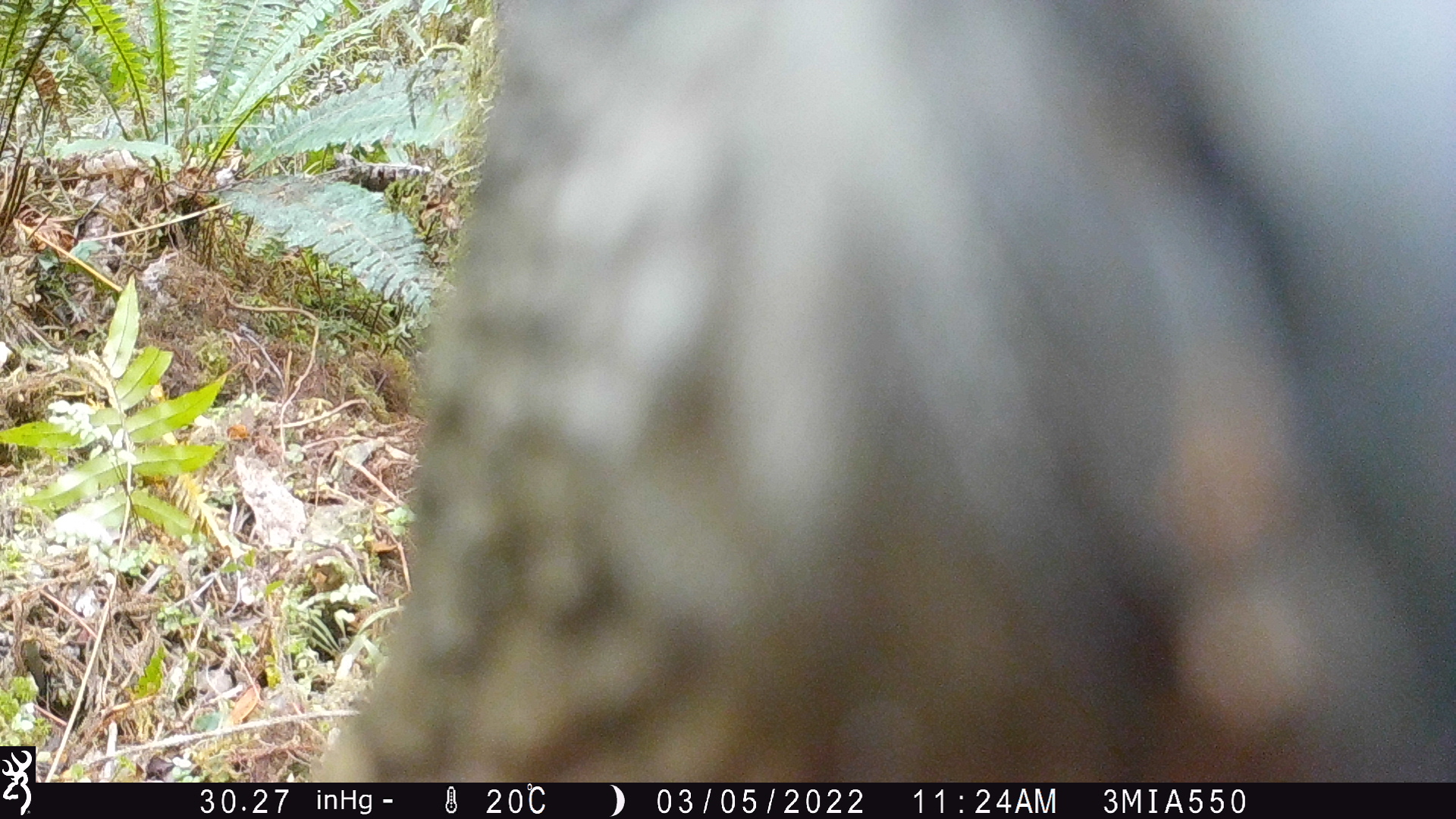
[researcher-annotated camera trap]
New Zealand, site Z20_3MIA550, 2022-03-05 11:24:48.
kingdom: Animalia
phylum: Chordata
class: Aves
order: Psittaciformes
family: Strigopidae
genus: Nestor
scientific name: Nestor notabilis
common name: kea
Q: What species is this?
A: Kea (Nestor notabilis).